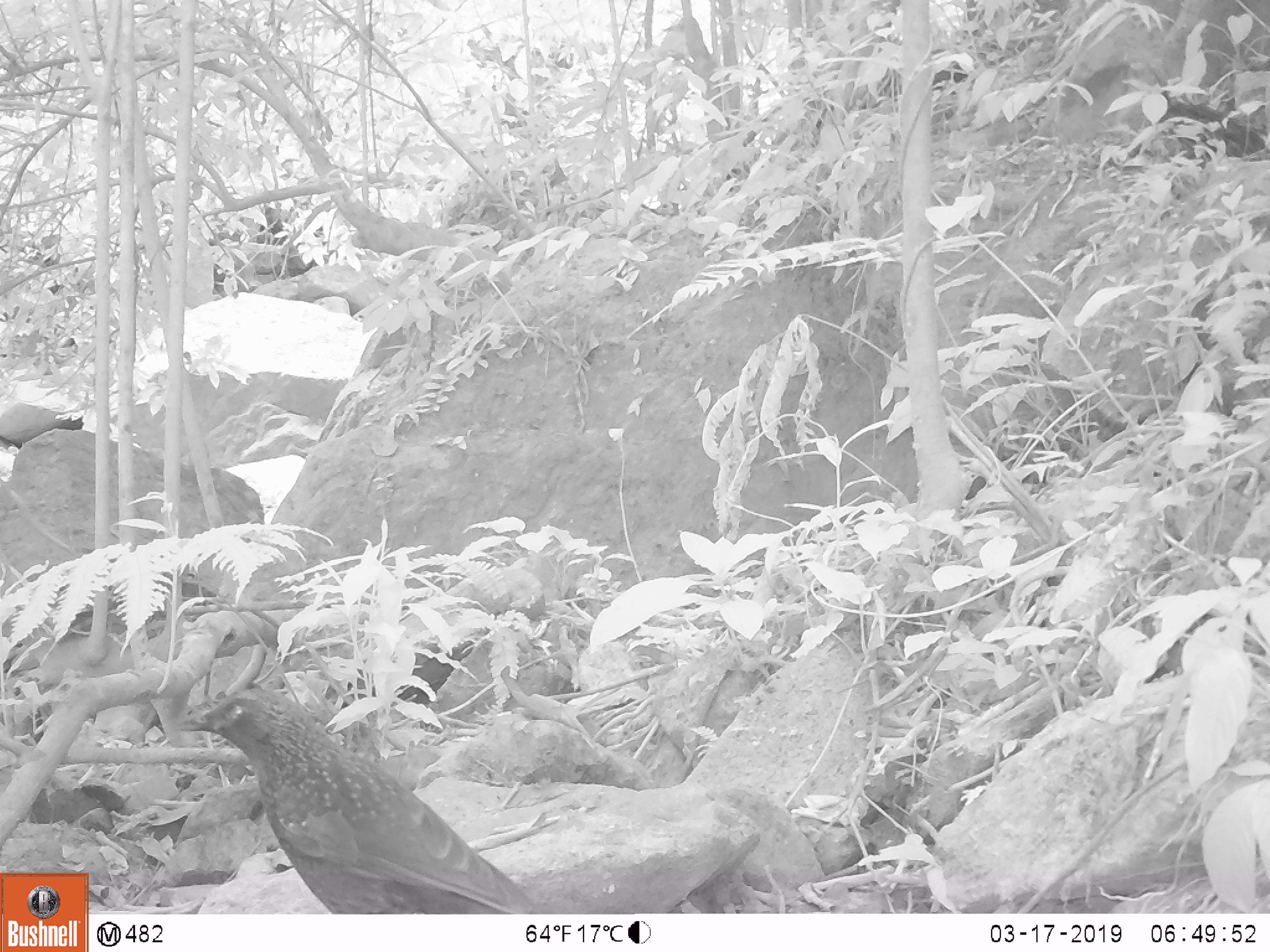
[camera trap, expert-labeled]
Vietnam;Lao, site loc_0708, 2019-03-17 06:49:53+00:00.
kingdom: Animalia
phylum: Chordata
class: Aves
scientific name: Aves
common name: bird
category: unidentified bird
Unidentified bird (bird) (Aves). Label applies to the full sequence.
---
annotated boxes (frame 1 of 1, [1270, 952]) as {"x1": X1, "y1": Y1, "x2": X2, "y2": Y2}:
unidentified bird: {"x1": 178, "y1": 681, "x2": 538, "y2": 914}